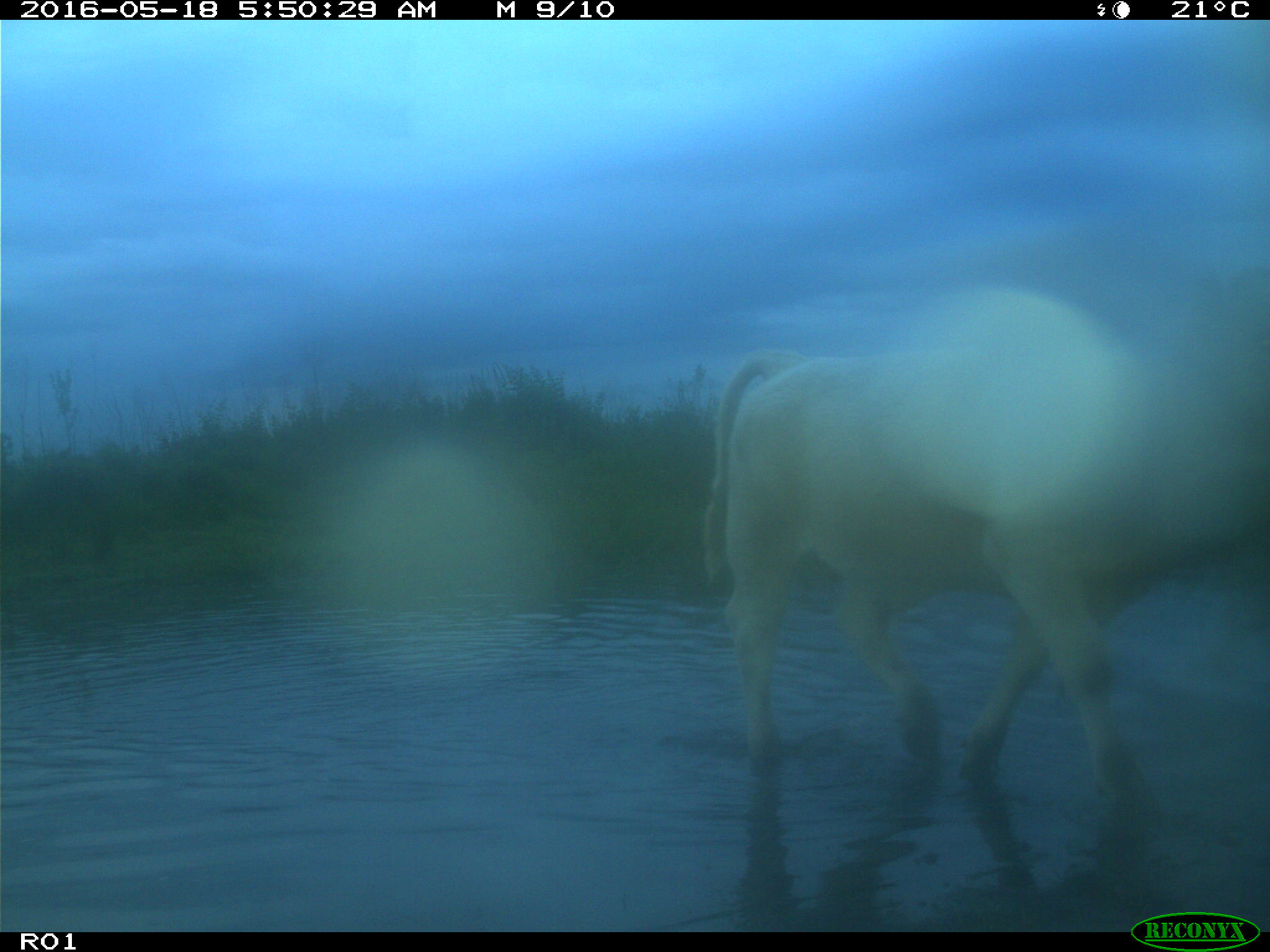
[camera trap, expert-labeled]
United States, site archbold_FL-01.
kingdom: Animalia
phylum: Chordata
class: Mammalia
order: Artiodactyla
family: Bovidae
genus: Bos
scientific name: Bos taurus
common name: domestic cow